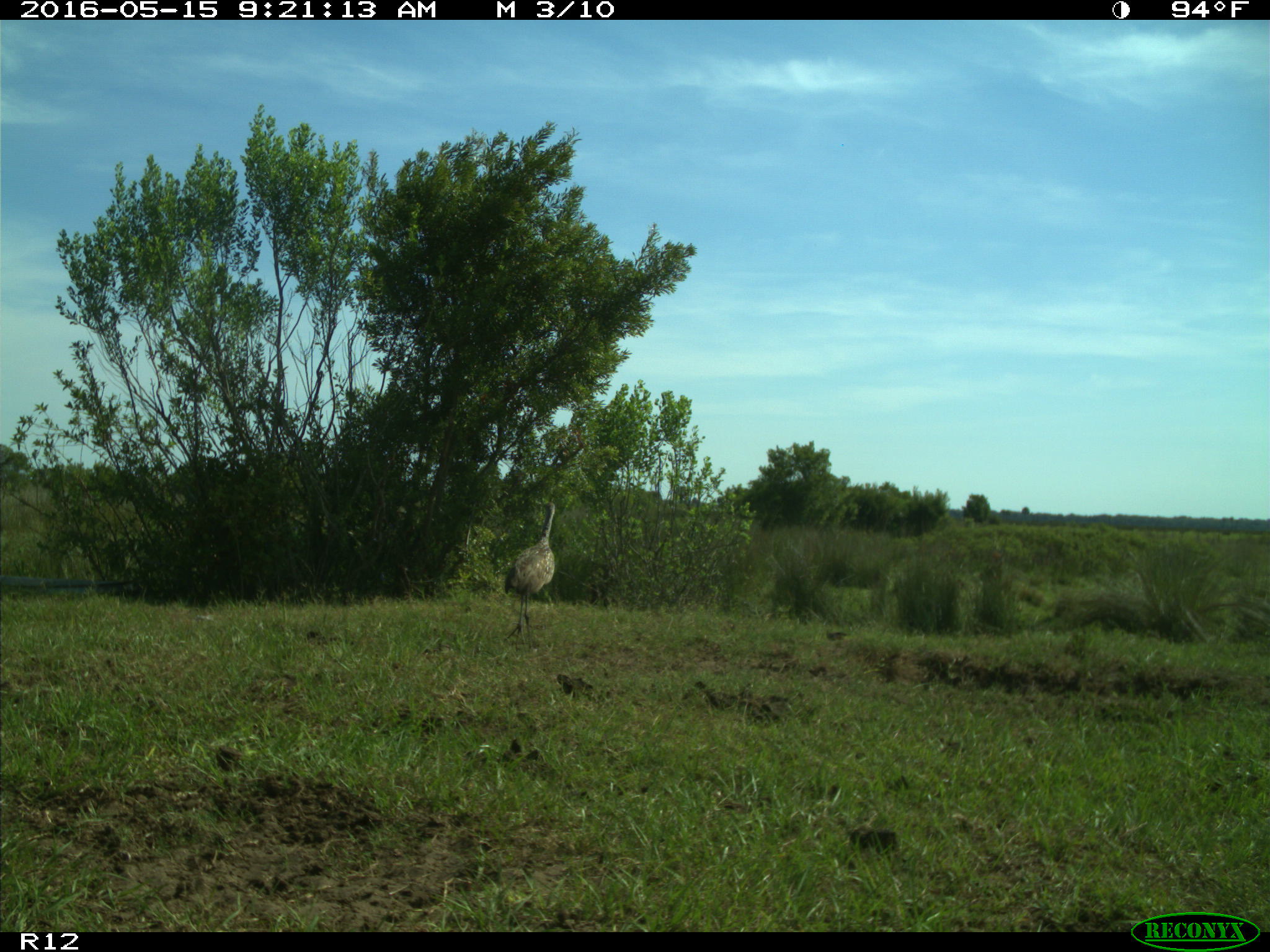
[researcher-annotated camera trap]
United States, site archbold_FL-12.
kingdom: Animalia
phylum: Chordata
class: Aves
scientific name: Aves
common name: birds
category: unidentified bird